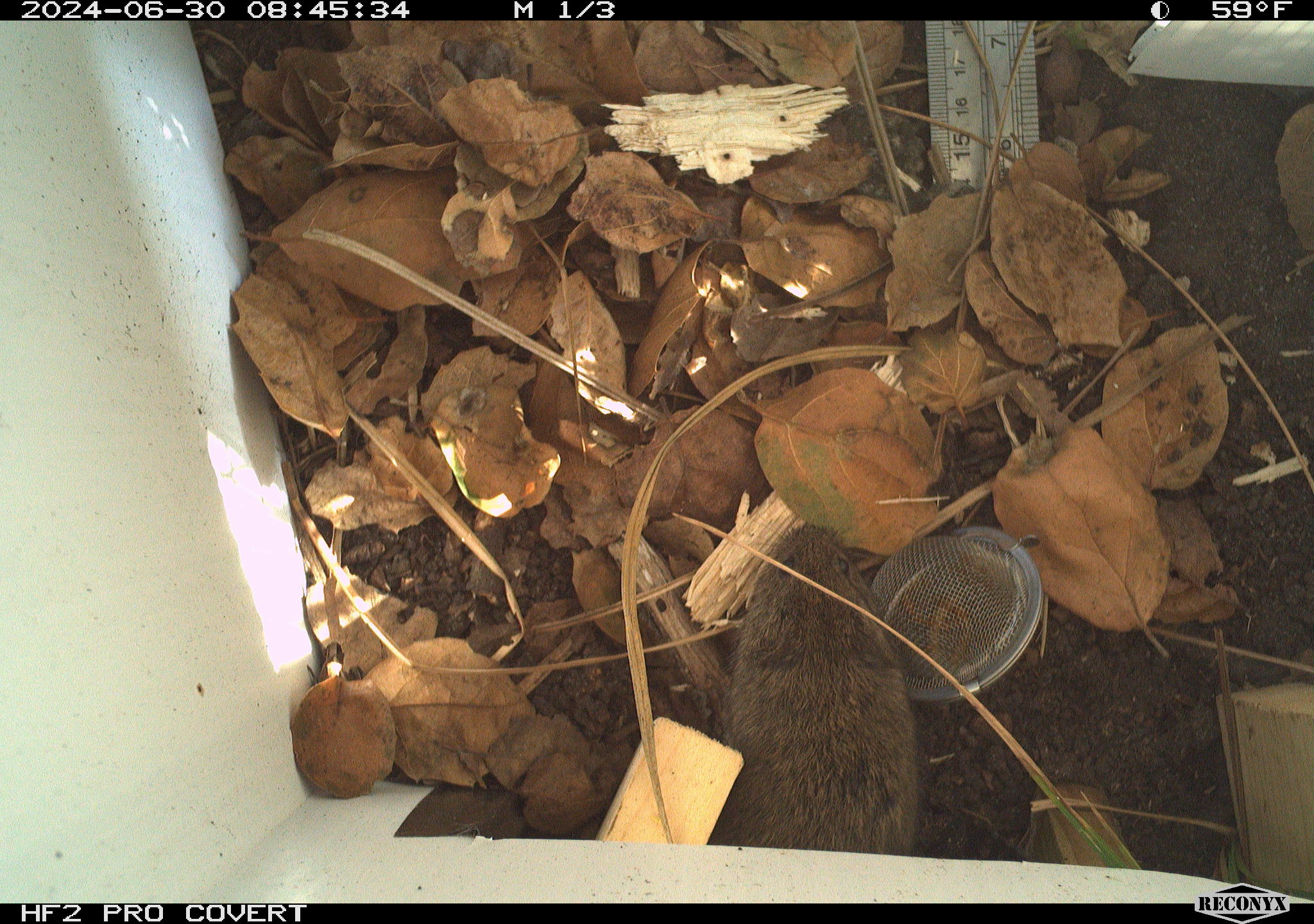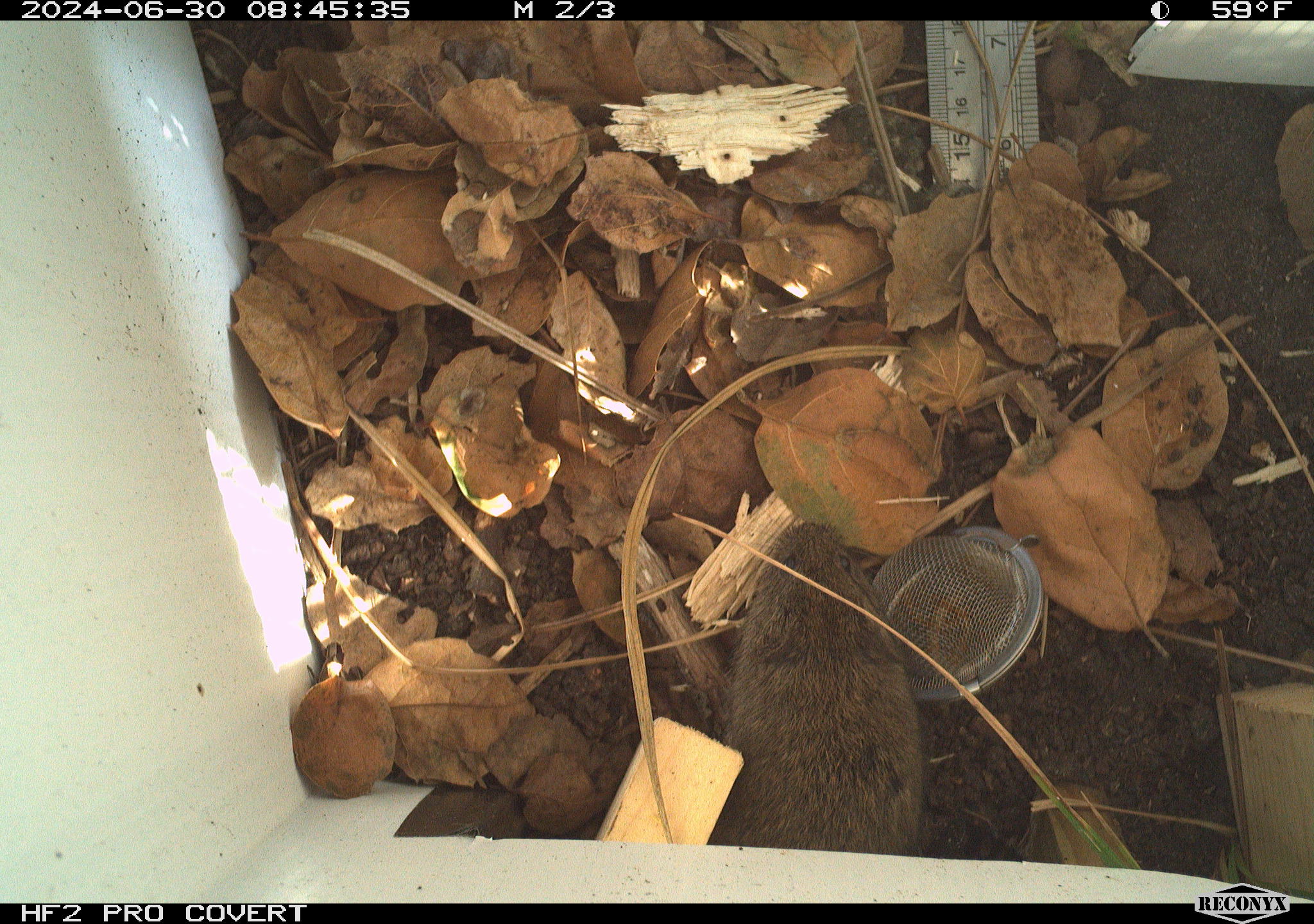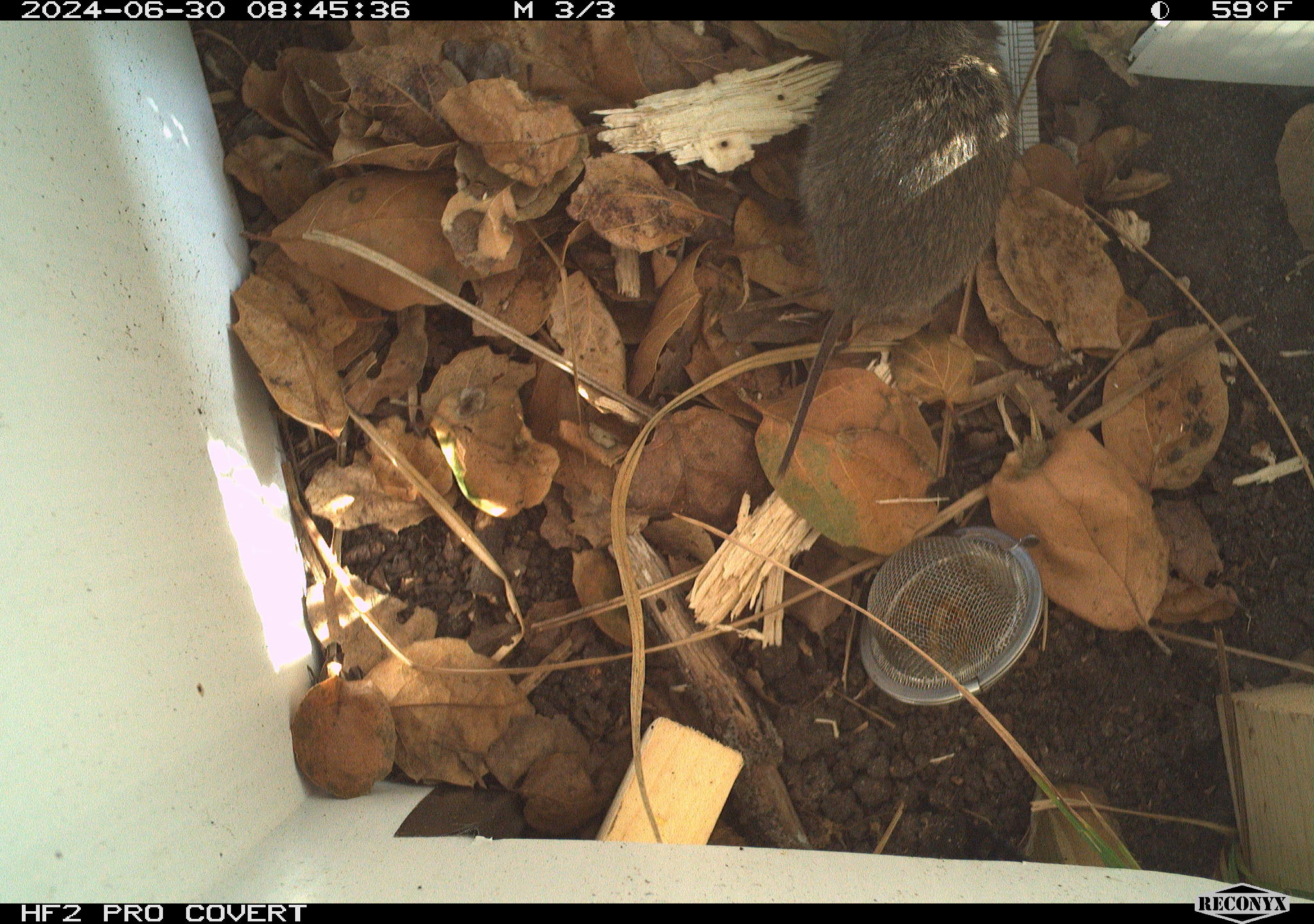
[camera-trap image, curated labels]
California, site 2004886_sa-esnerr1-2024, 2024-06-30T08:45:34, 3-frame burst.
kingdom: Animalia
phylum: Chordata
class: Mammalia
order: Rodentia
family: Cricetidae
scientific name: Cricetidae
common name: hamsters, voles, lemmings, and allies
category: cricetidae family